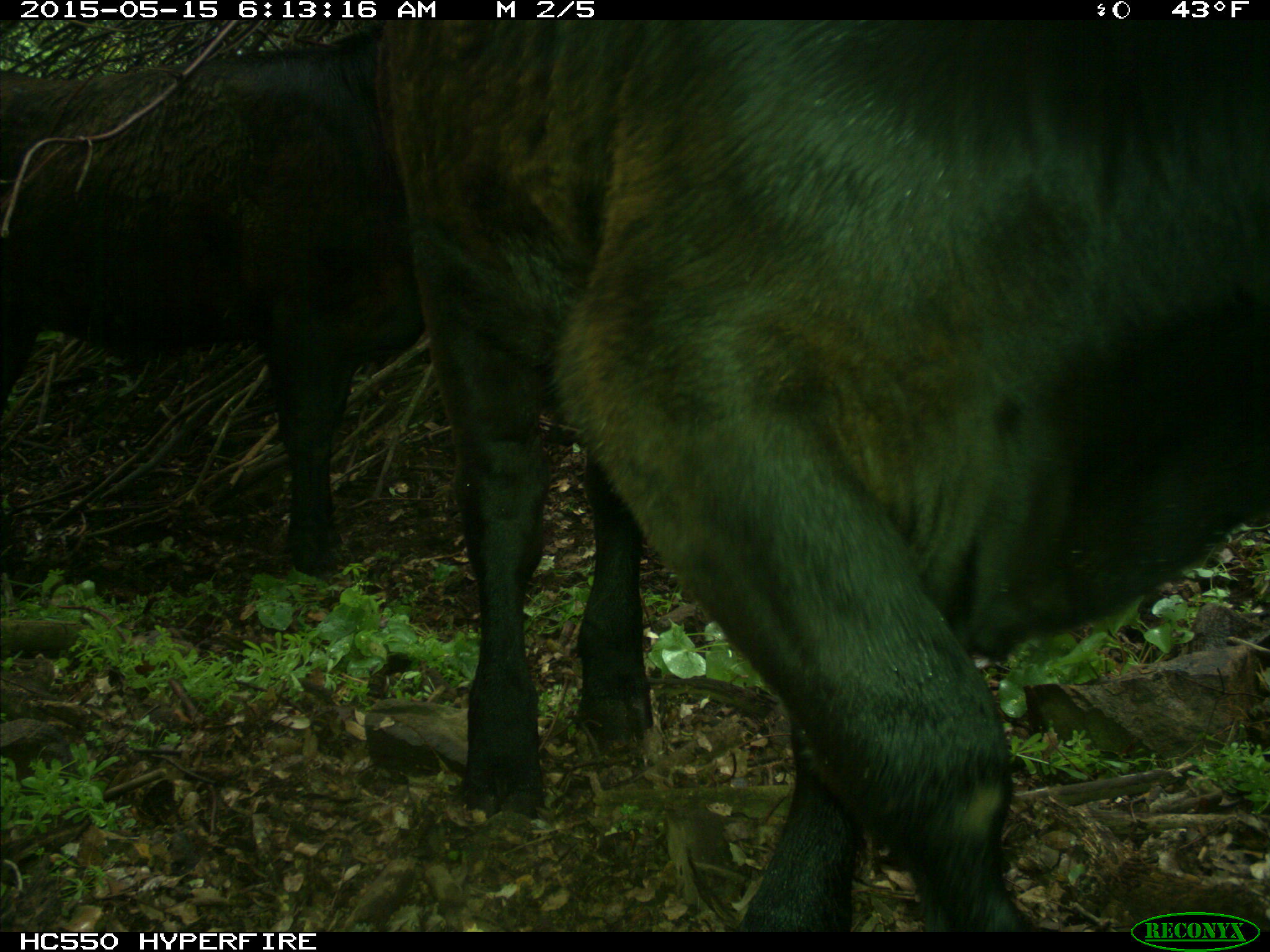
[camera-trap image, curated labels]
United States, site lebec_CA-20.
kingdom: Animalia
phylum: Chordata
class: Mammalia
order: Artiodactyla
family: Bovidae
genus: Bos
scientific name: Bos taurus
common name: domestic cow